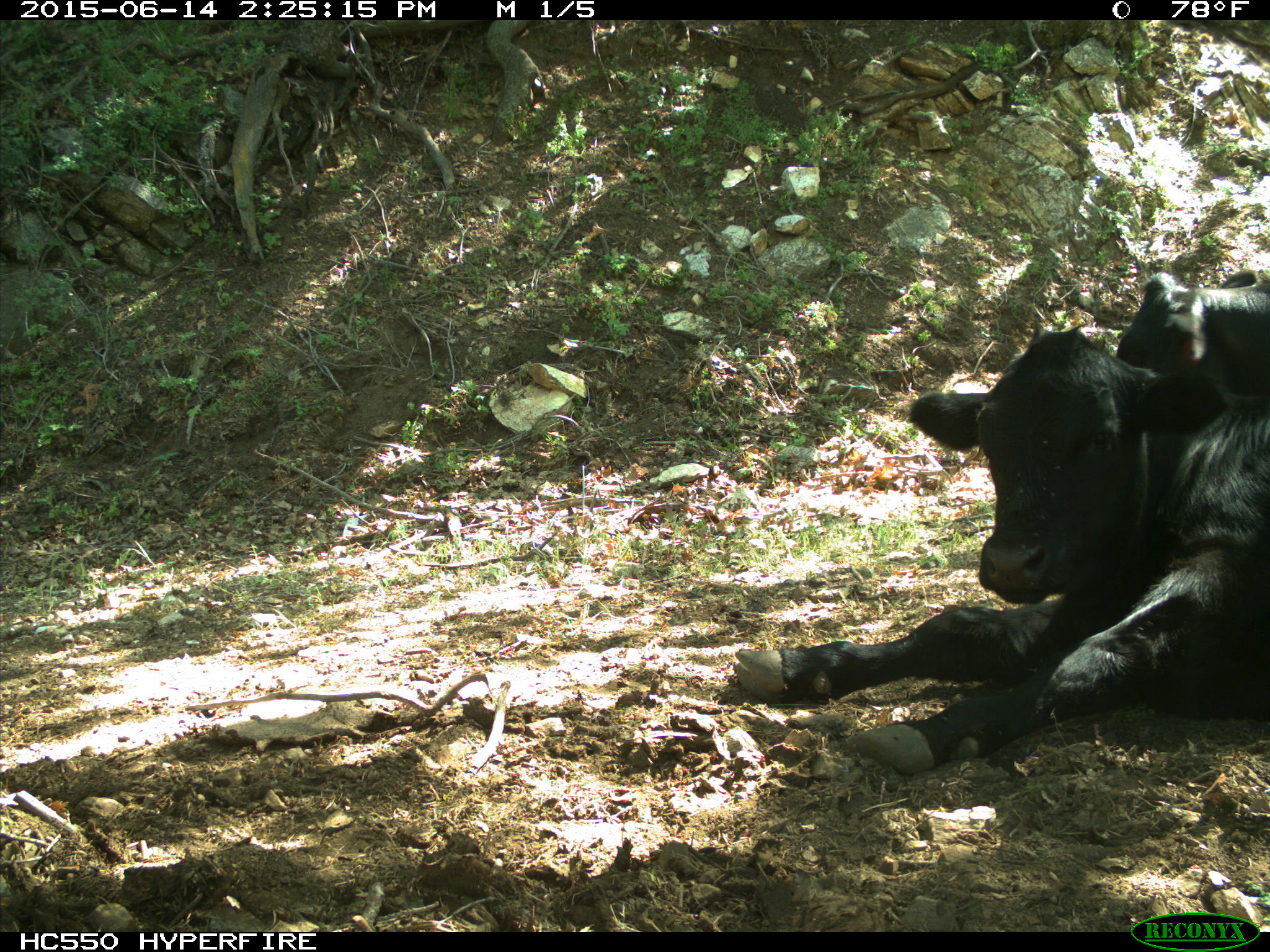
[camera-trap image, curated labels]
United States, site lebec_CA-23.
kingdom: Animalia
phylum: Chordata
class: Mammalia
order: Artiodactyla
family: Bovidae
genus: Bos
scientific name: Bos taurus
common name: domestic cow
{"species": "Bos taurus (domestic cow)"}